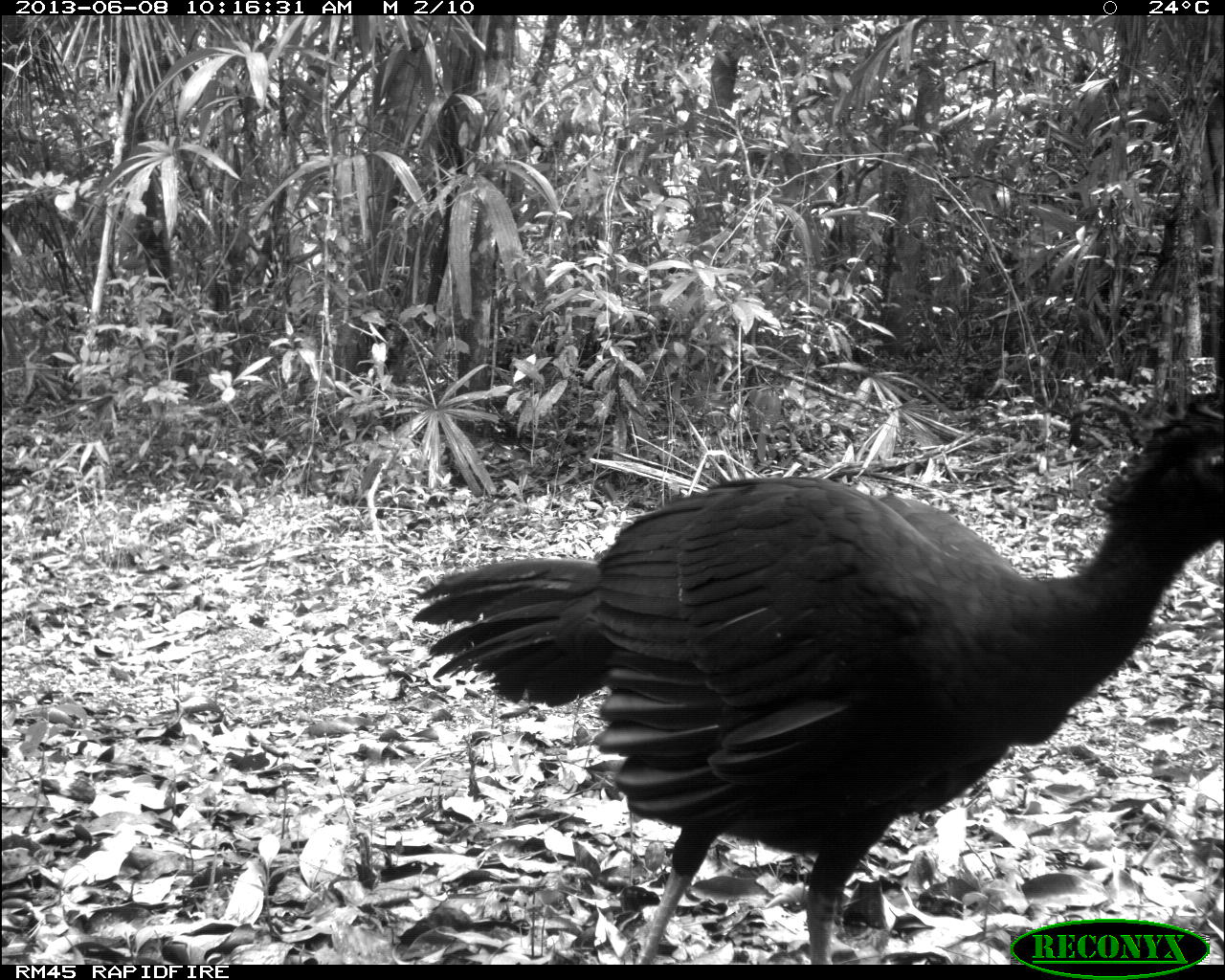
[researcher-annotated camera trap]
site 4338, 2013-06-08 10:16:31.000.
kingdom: Animalia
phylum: Chordata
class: Aves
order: Galliformes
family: Cracidae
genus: Crax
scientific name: Crax rubra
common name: great curassow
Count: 1.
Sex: male.